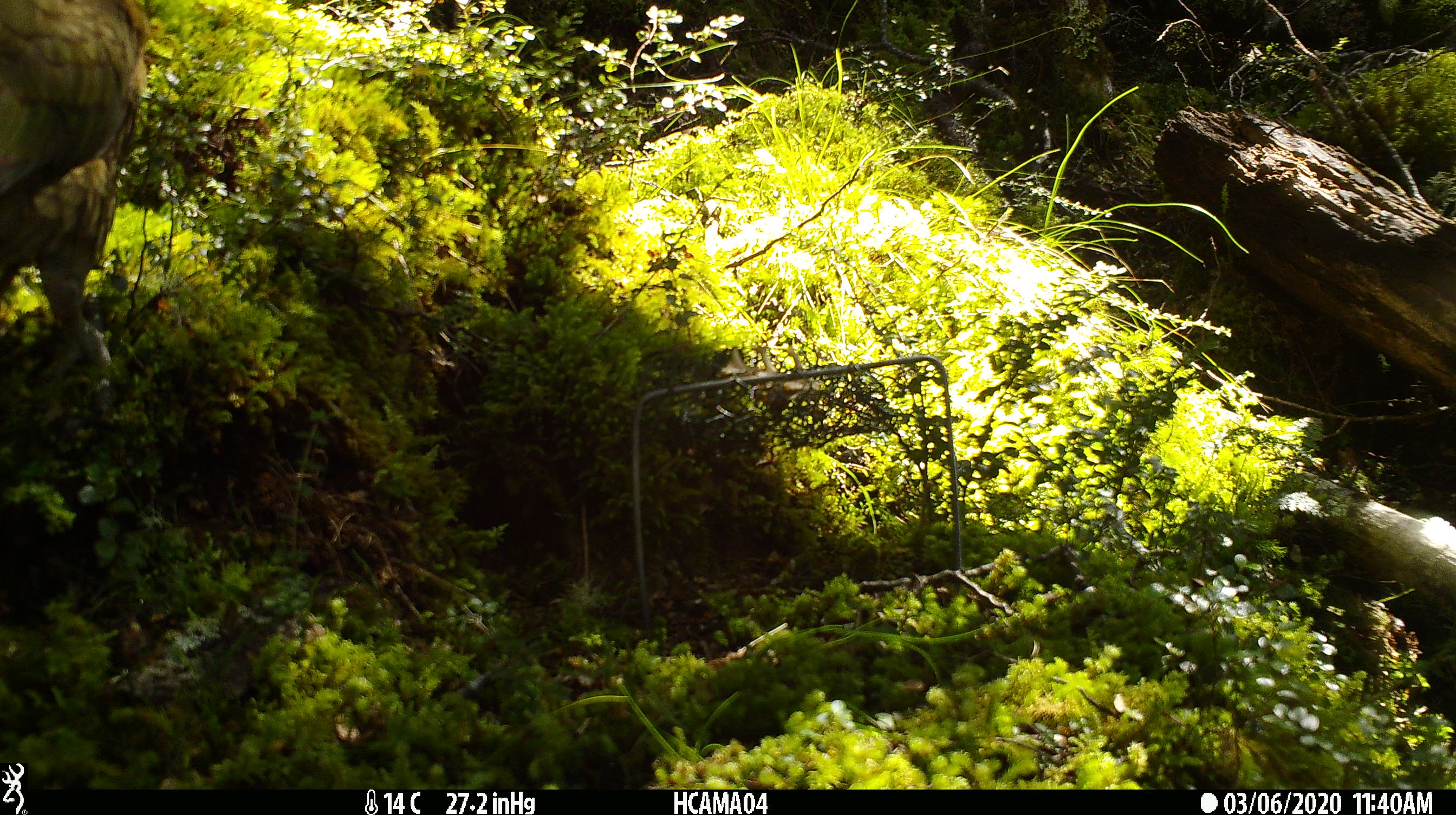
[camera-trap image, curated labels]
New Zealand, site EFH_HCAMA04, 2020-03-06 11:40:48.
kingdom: Animalia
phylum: Chordata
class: Aves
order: Psittaciformes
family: Strigopidae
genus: Nestor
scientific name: Nestor notabilis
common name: kea